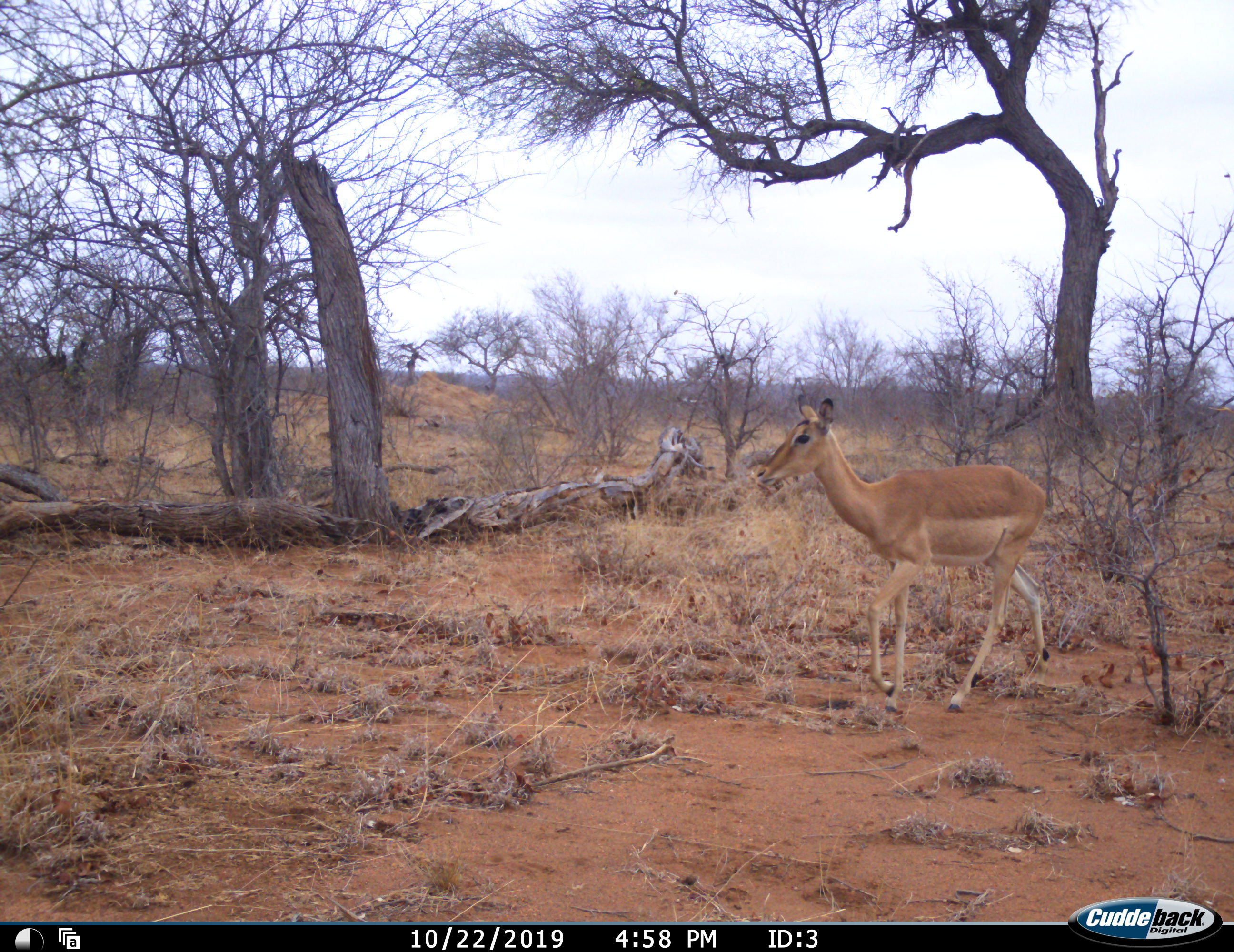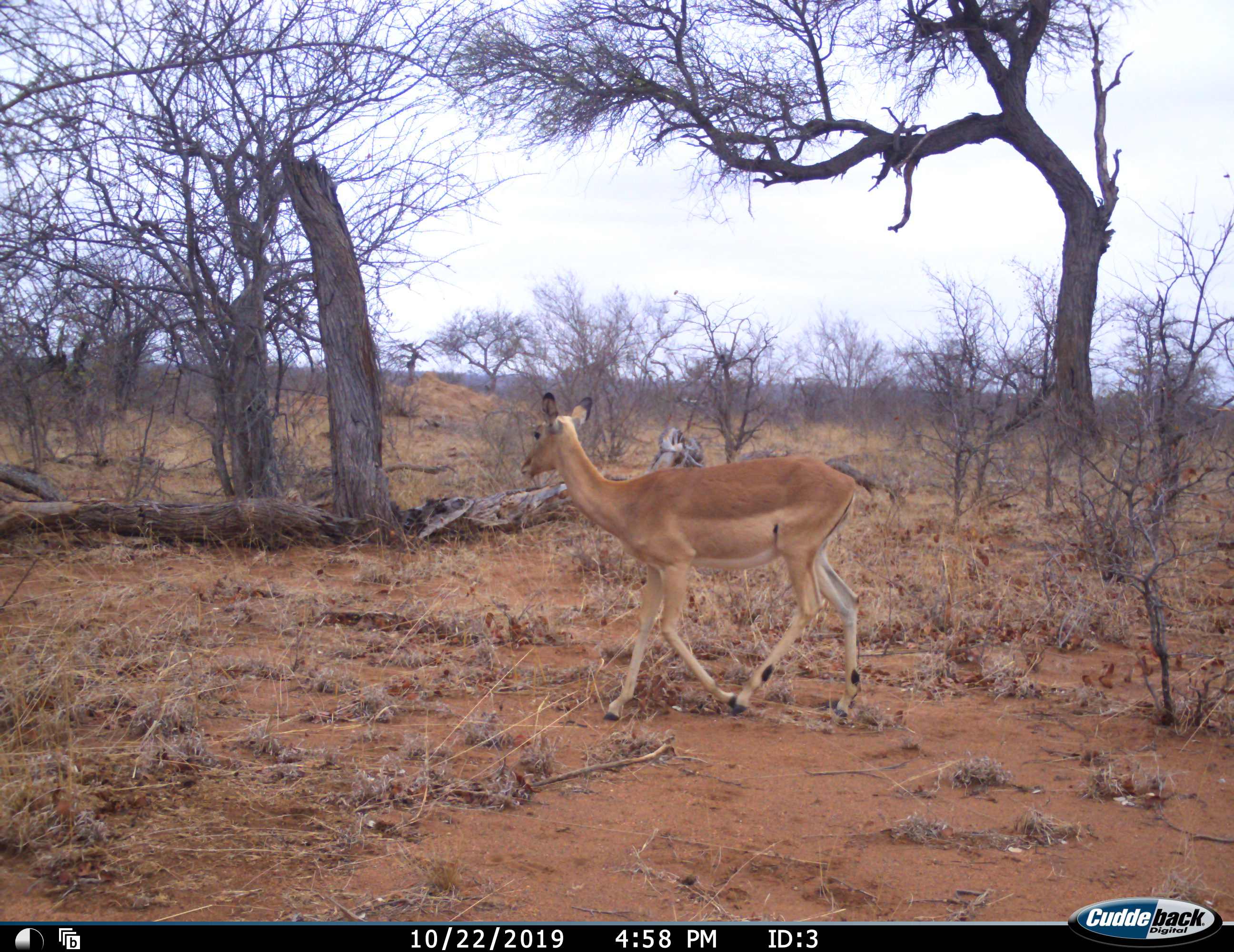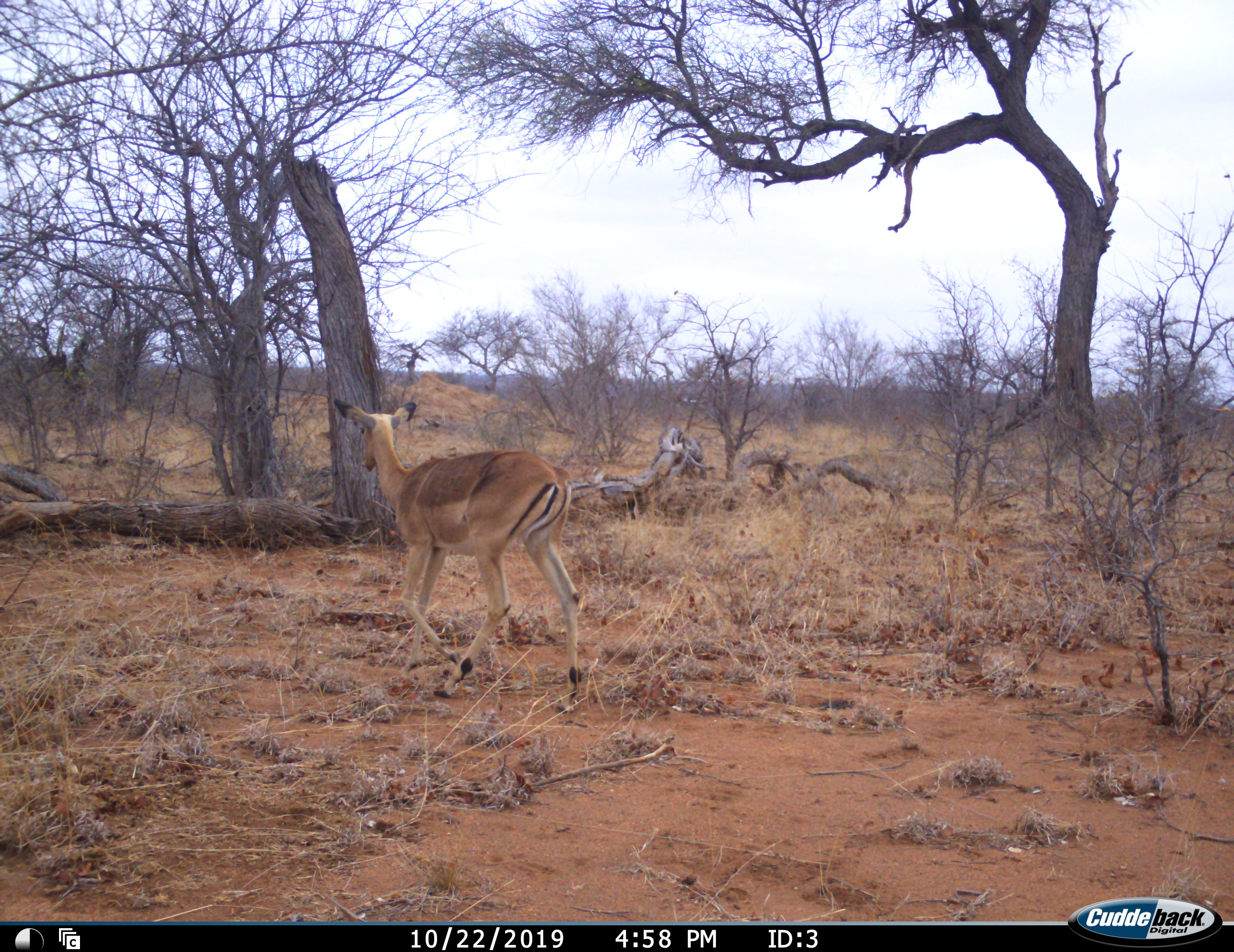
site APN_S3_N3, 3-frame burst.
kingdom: Animalia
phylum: Chordata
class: Mammalia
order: Artiodactyla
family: Bovidae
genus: Aepyceros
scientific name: Aepyceros melampus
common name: impala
Impala (Aepyceros melampus), count 1. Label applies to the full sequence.